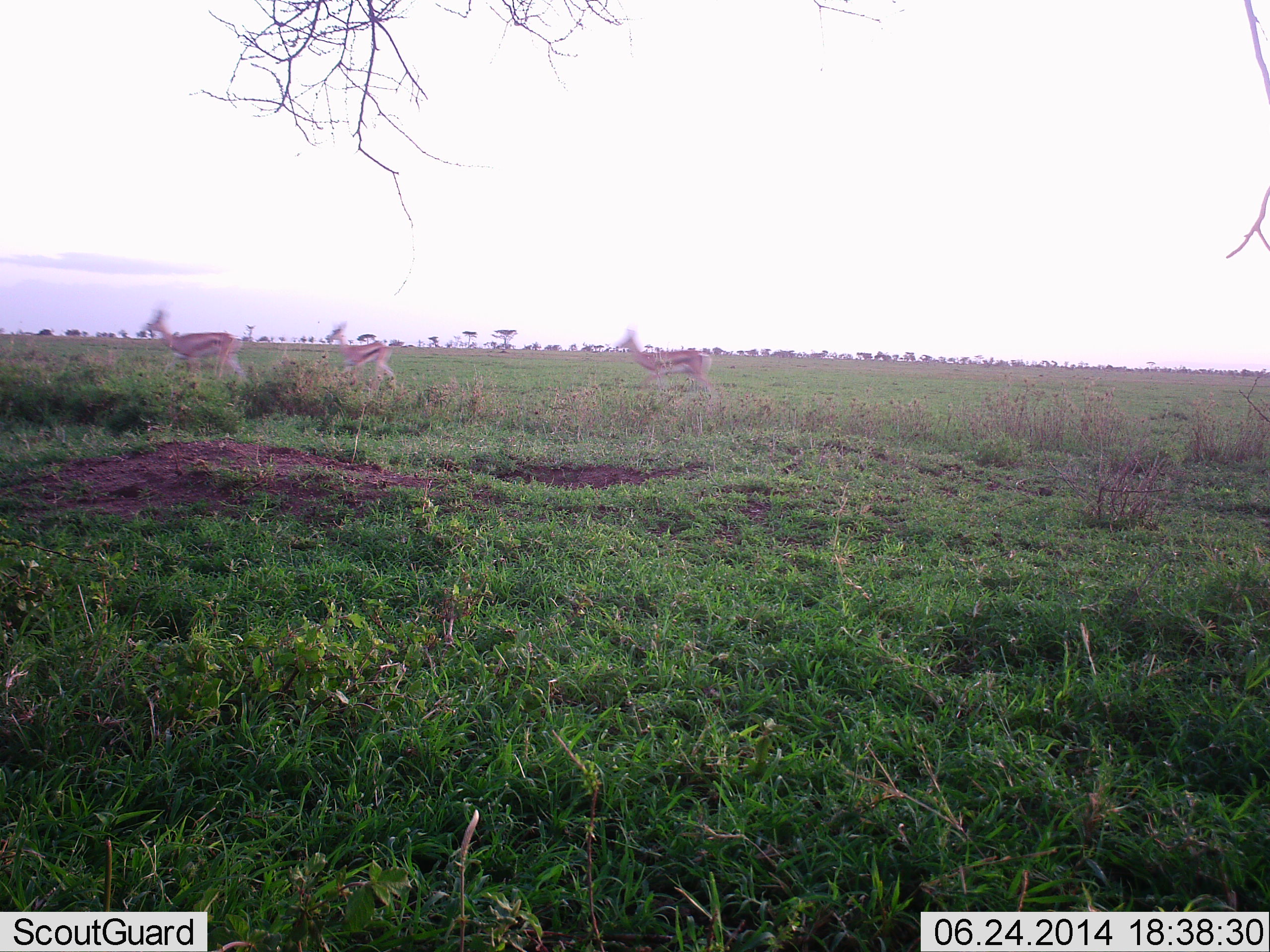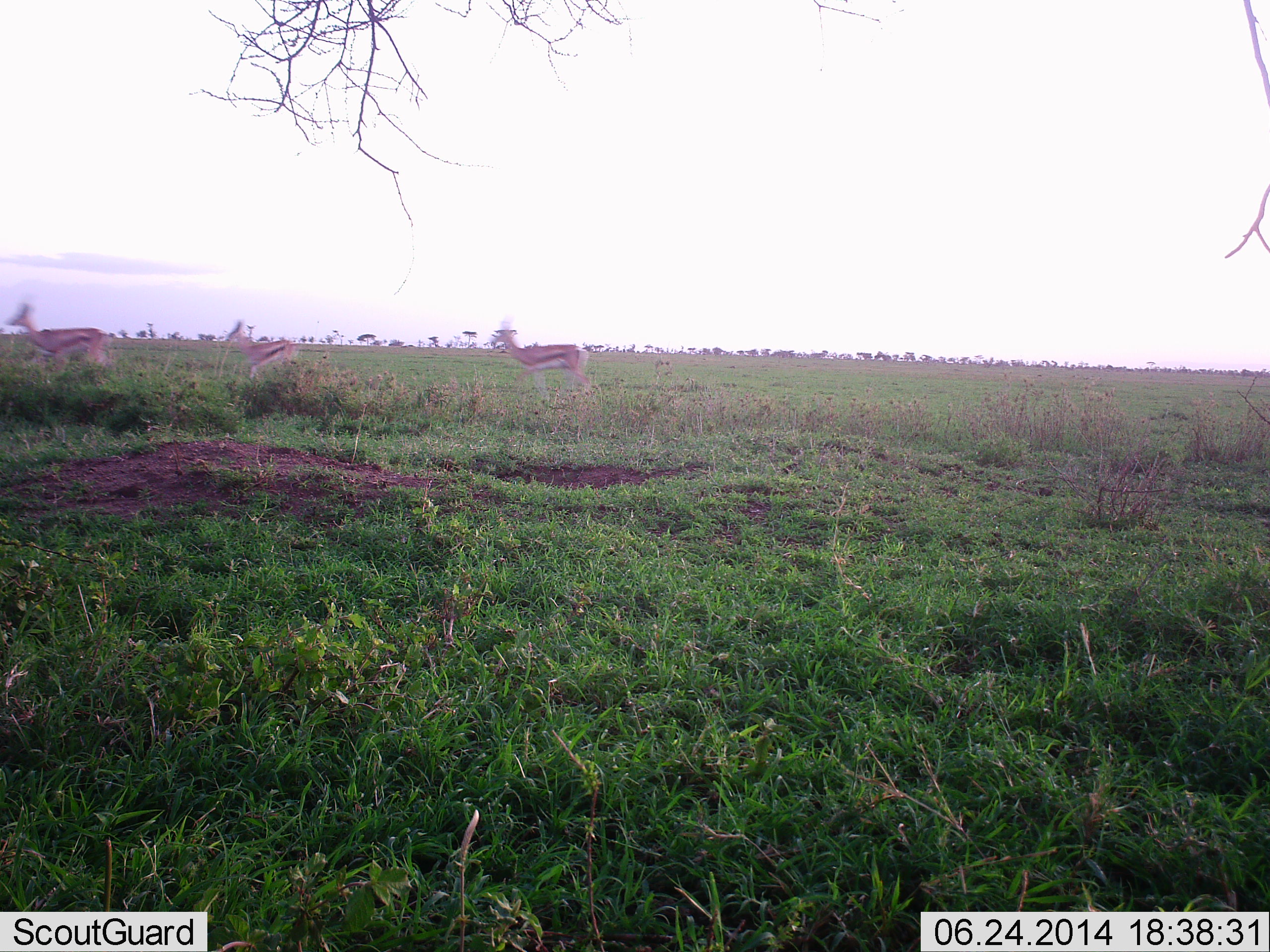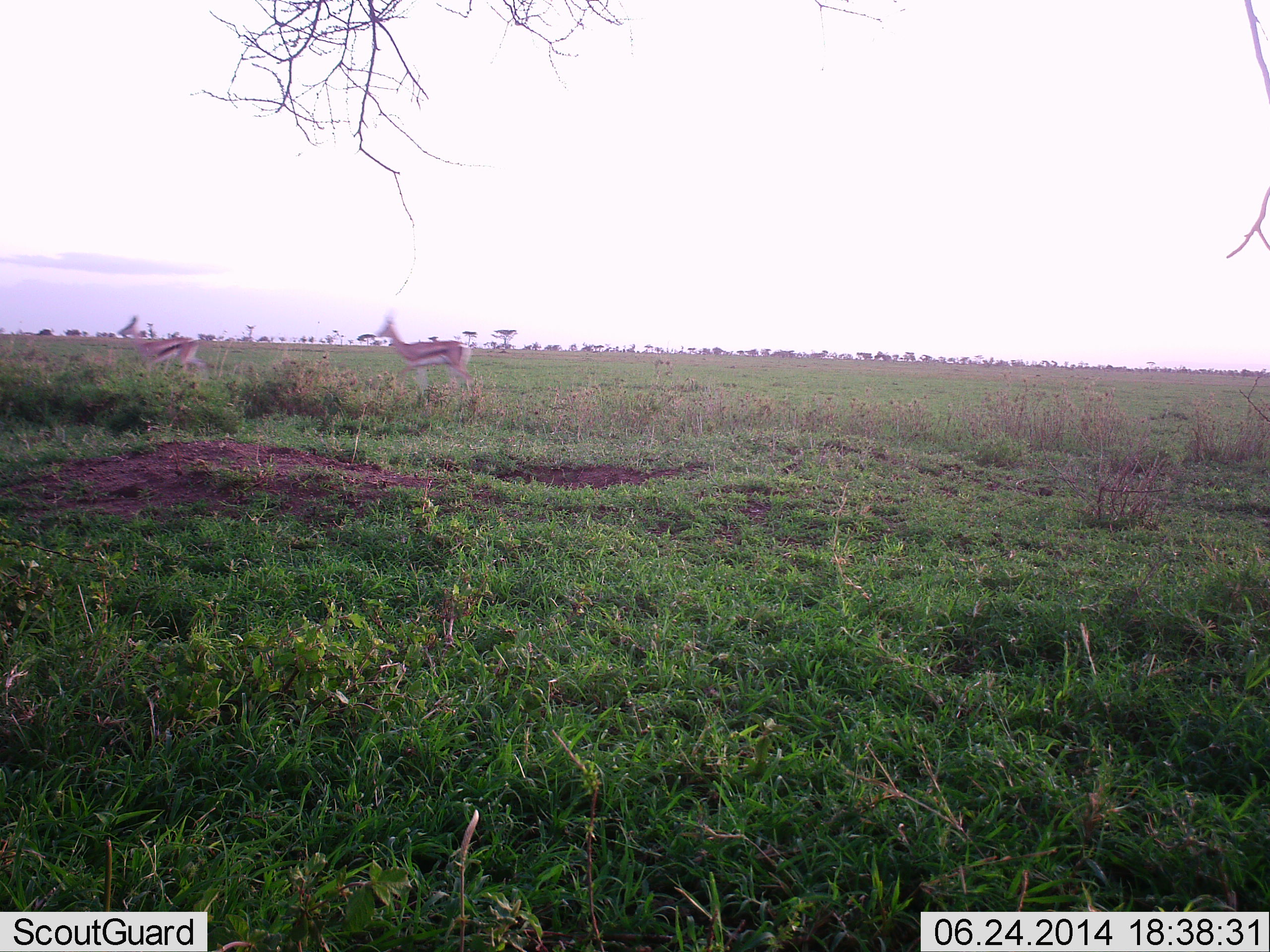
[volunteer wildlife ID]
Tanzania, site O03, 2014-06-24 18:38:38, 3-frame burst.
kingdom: Animalia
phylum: Chordata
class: Mammalia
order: Artiodactyla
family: Bovidae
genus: Eudorcas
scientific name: Eudorcas thomsonii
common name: thomson's gazelle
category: gazellethomsons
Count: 3.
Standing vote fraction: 0%.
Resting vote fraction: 0%.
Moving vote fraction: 100%.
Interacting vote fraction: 0%.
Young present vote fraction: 0%.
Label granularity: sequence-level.